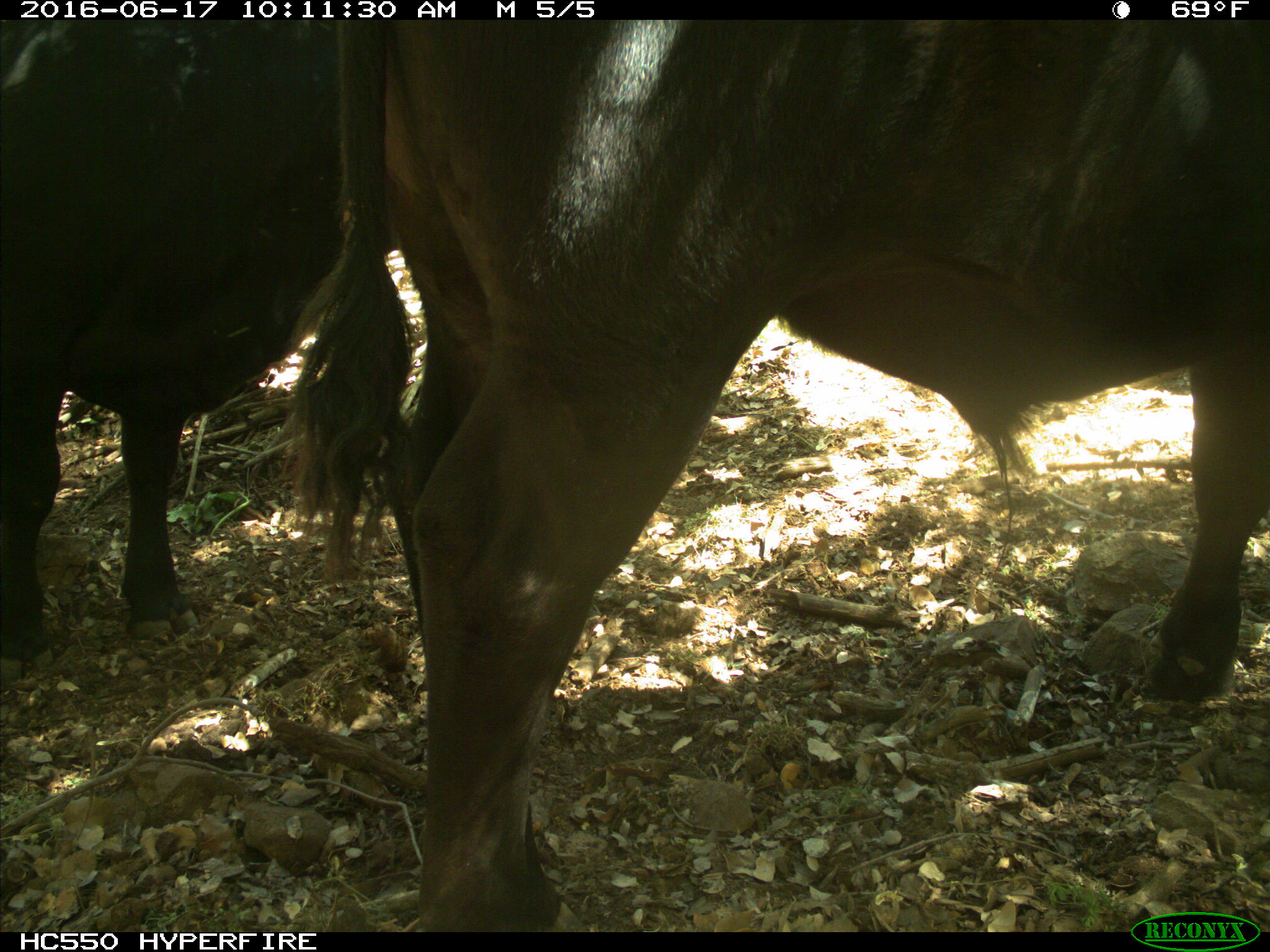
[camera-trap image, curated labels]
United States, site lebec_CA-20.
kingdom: Animalia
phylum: Chordata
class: Mammalia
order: Artiodactyla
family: Bovidae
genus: Bos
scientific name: Bos taurus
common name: domestic cow